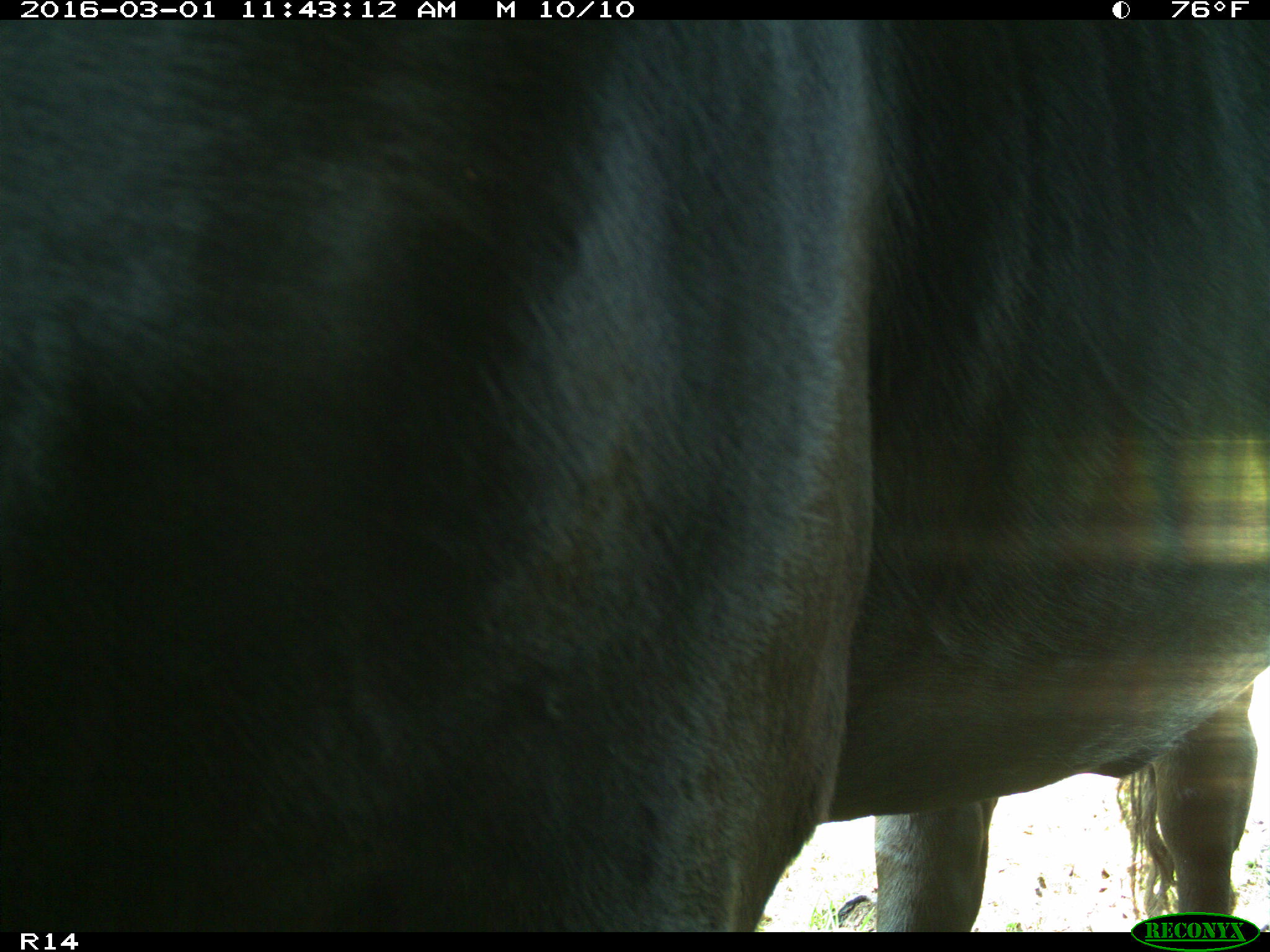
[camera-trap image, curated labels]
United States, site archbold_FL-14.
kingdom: Animalia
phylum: Chordata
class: Mammalia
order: Artiodactyla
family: Bovidae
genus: Bos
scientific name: Bos taurus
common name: domestic cow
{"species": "Bos taurus (domestic cow)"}